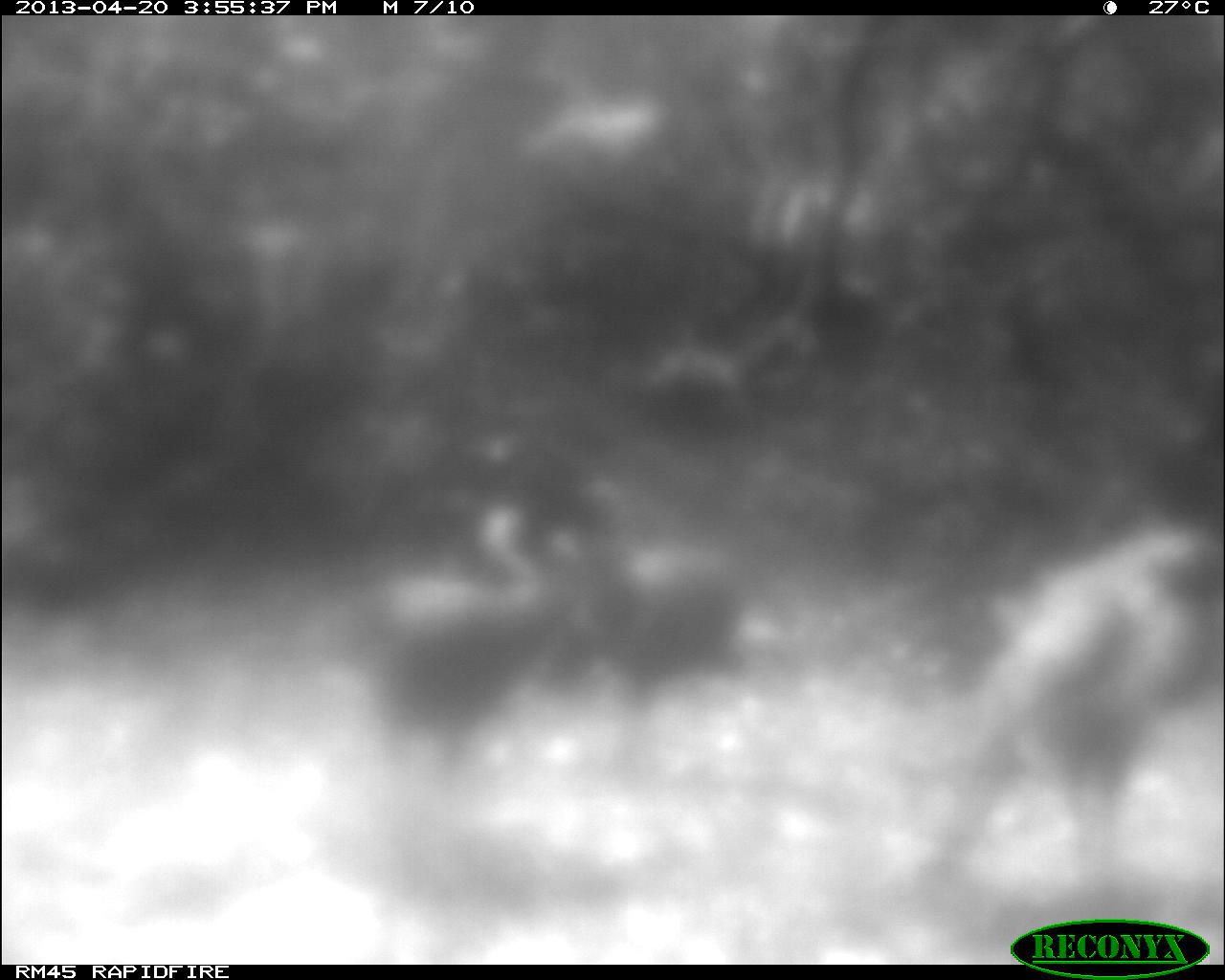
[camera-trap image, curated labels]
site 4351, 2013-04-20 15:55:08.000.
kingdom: Animalia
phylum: Chordata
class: Aves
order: Galliformes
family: Phasianidae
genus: Meleagris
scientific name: Meleagris ocellata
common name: ocellated turkey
Meleagris ocellata (ocellated turkey), count 3.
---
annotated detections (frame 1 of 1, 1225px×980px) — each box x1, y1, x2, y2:
meleagris ocellata: 911, 507, 1225, 891; 305, 499, 571, 813; 578, 473, 751, 784